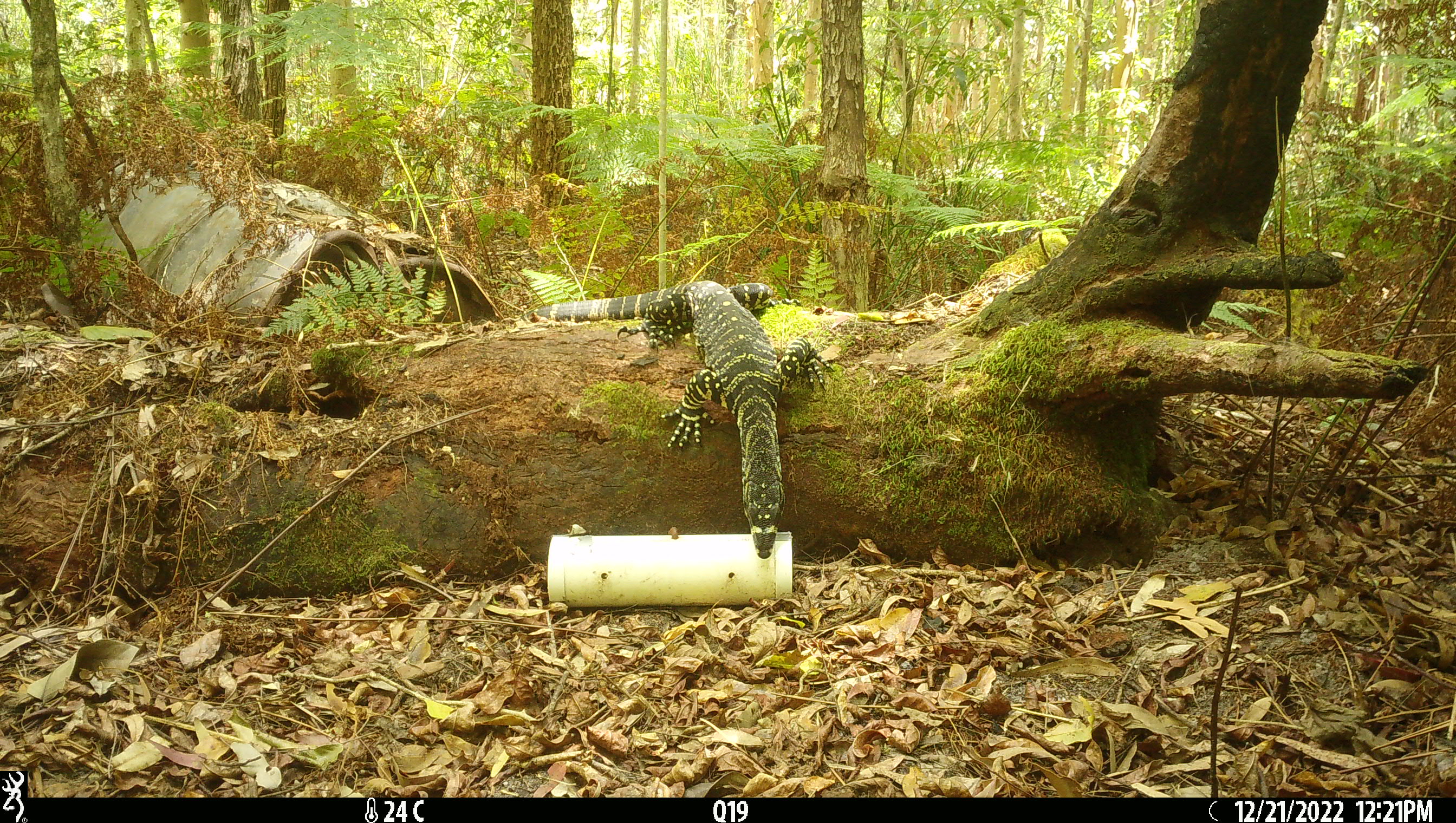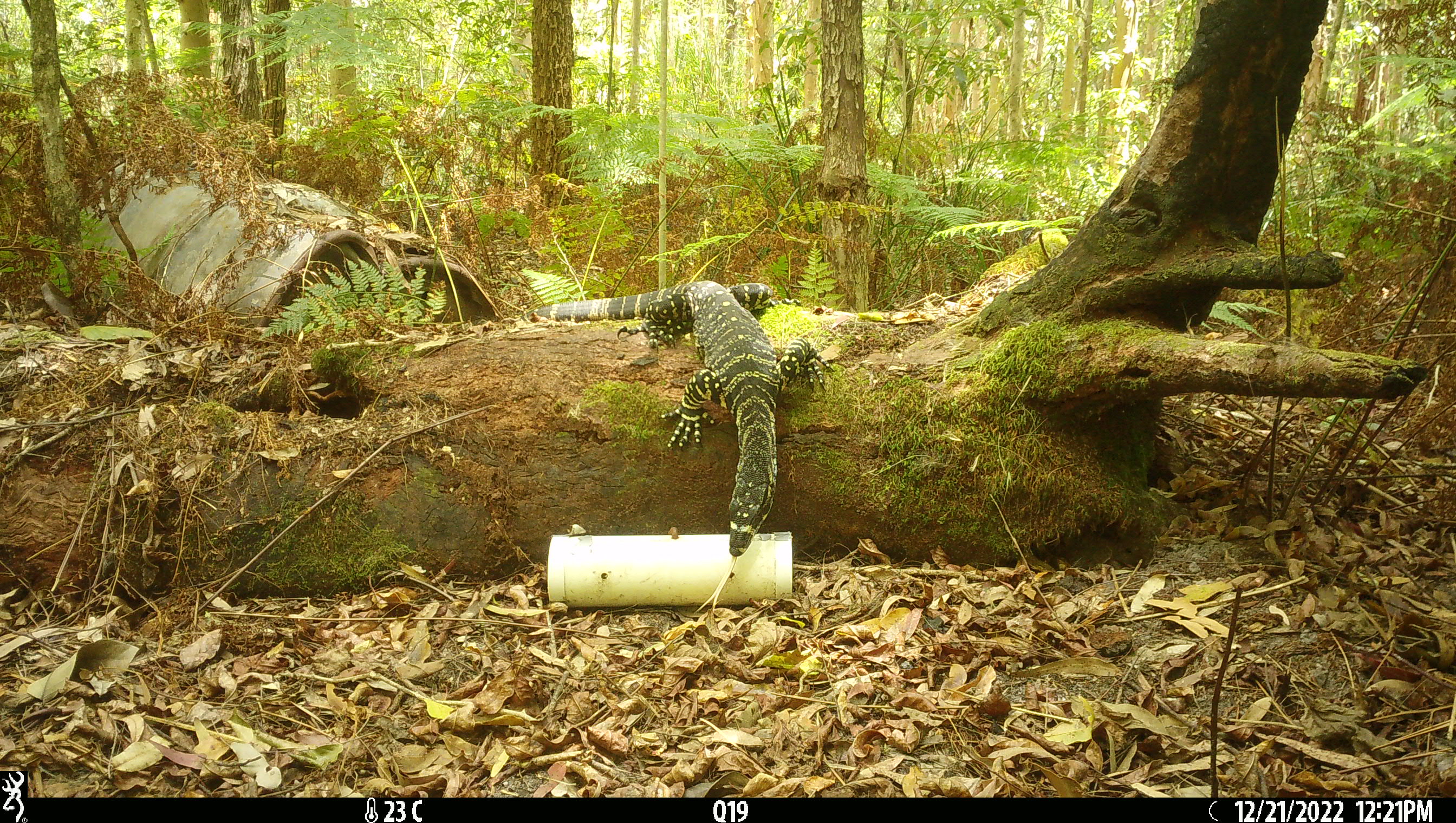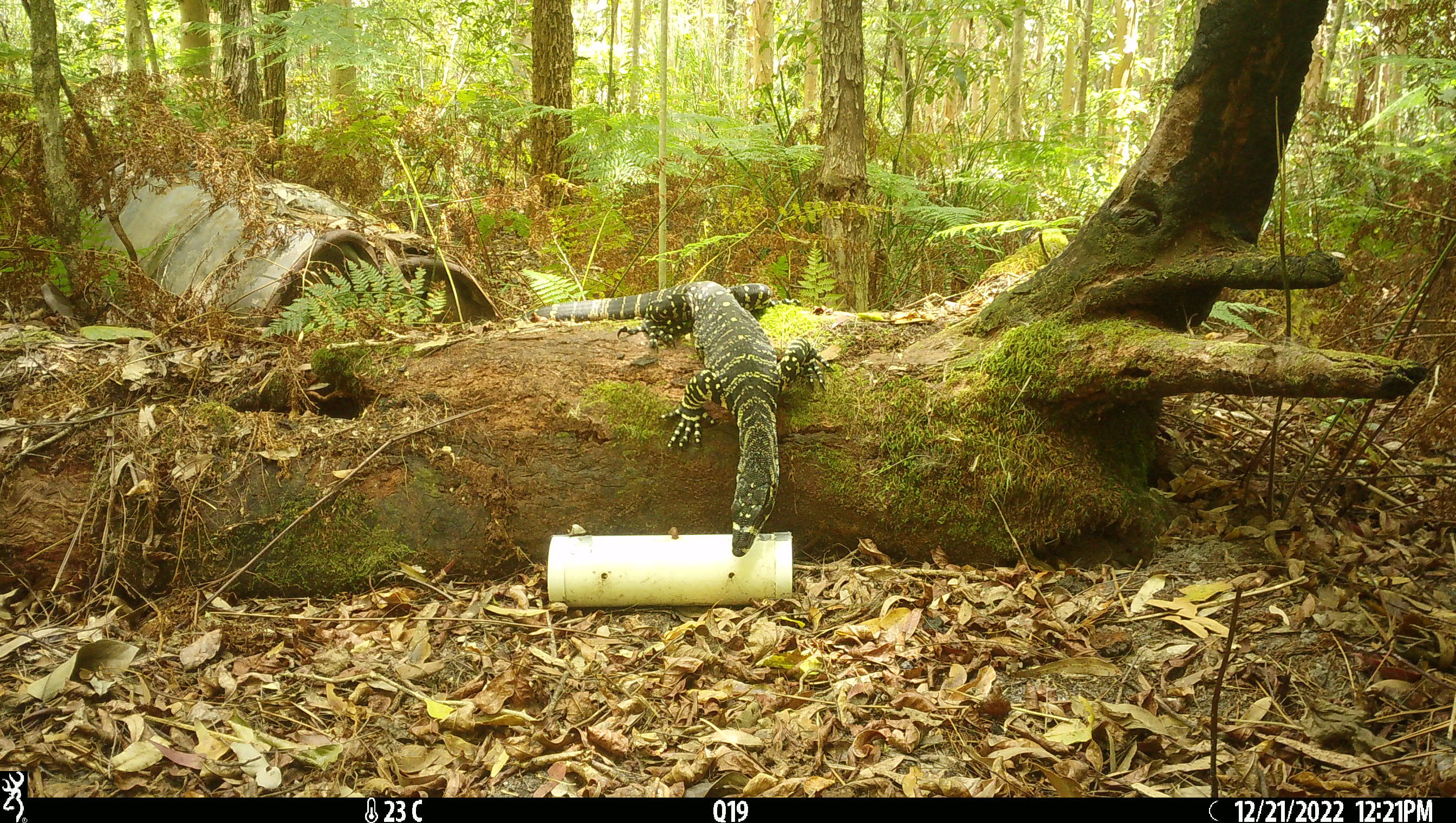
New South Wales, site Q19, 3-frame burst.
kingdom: Animalia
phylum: Chordata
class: Reptilia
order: Squamata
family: Varanidae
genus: Varanus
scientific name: Varanus varius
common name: lace monitor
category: goanna